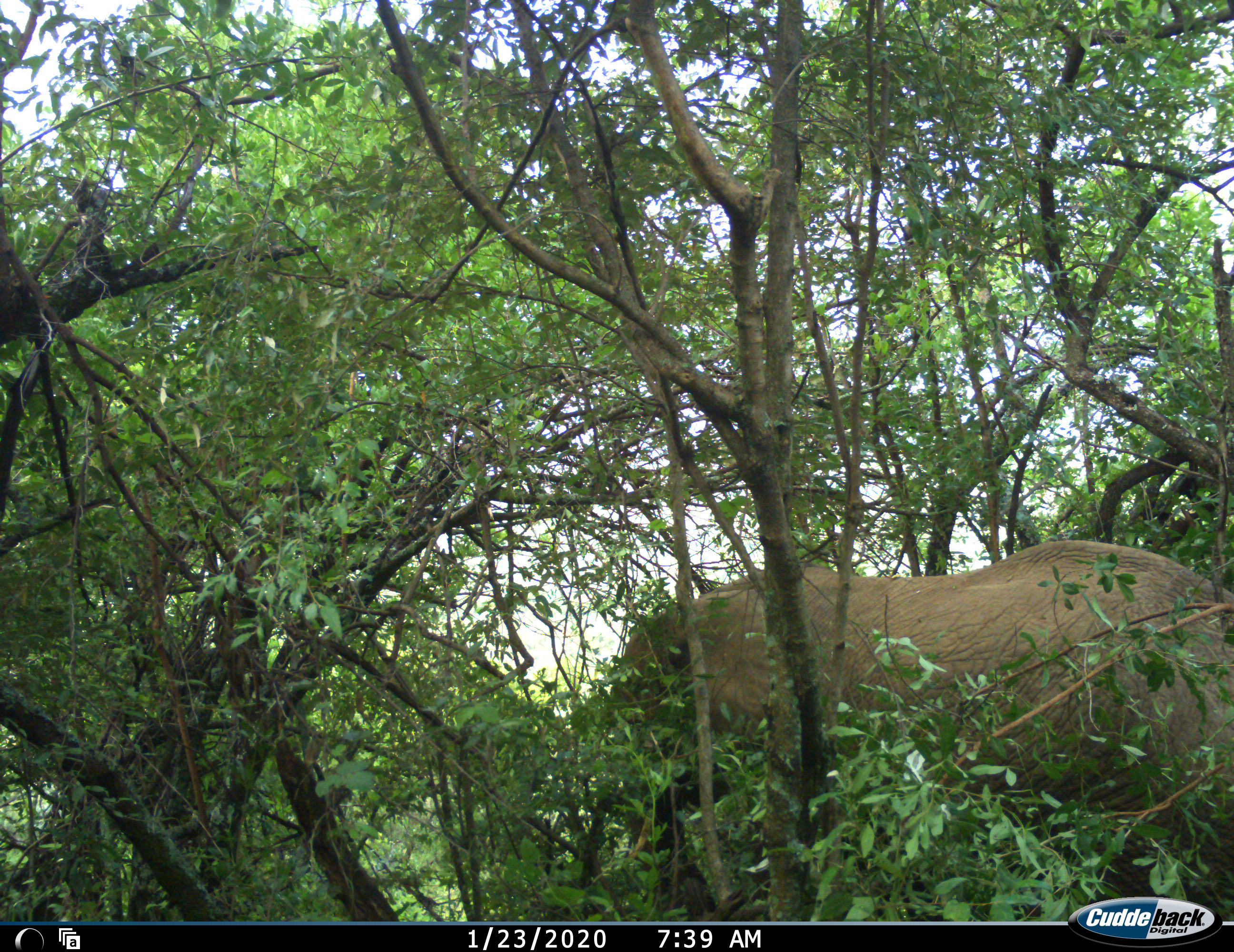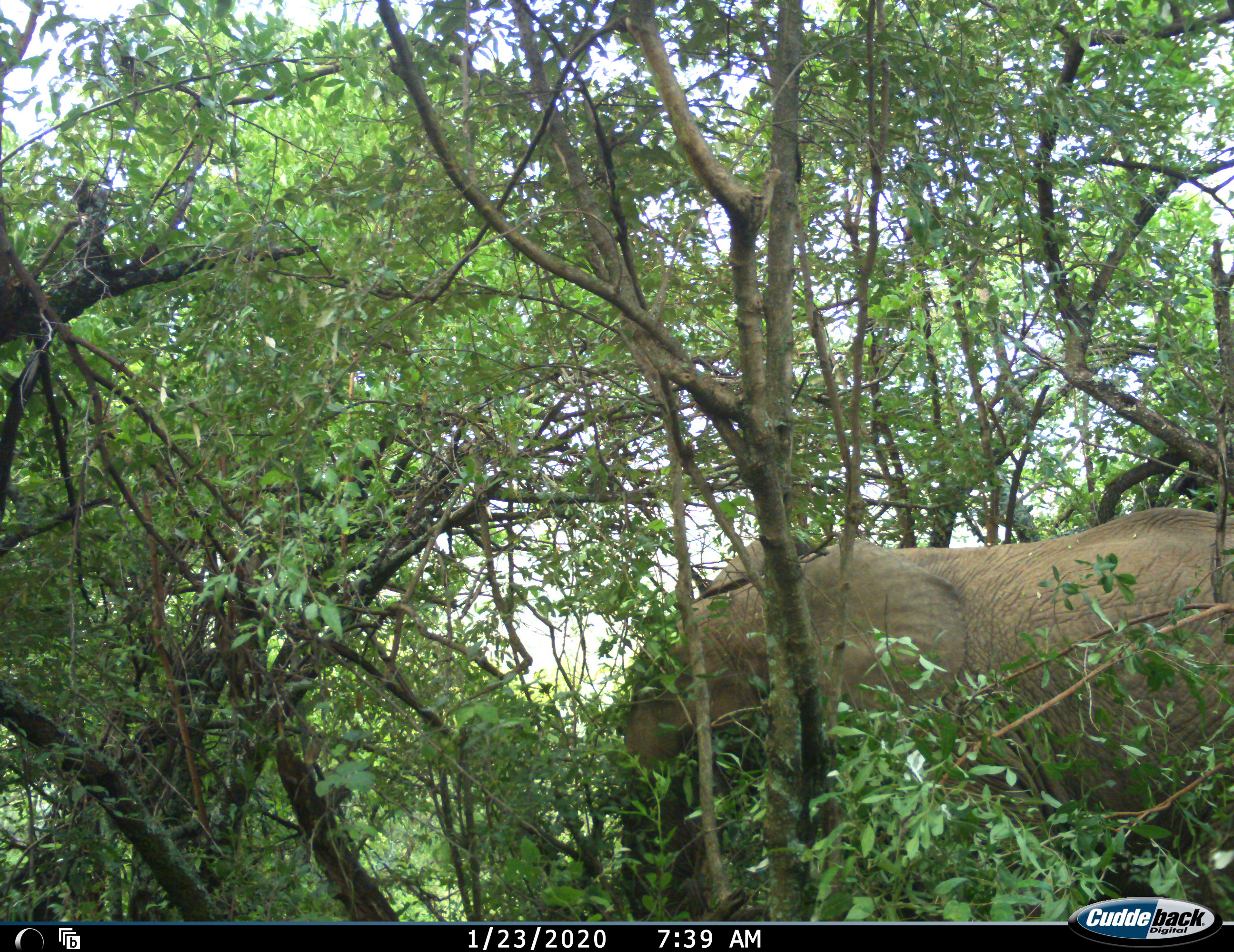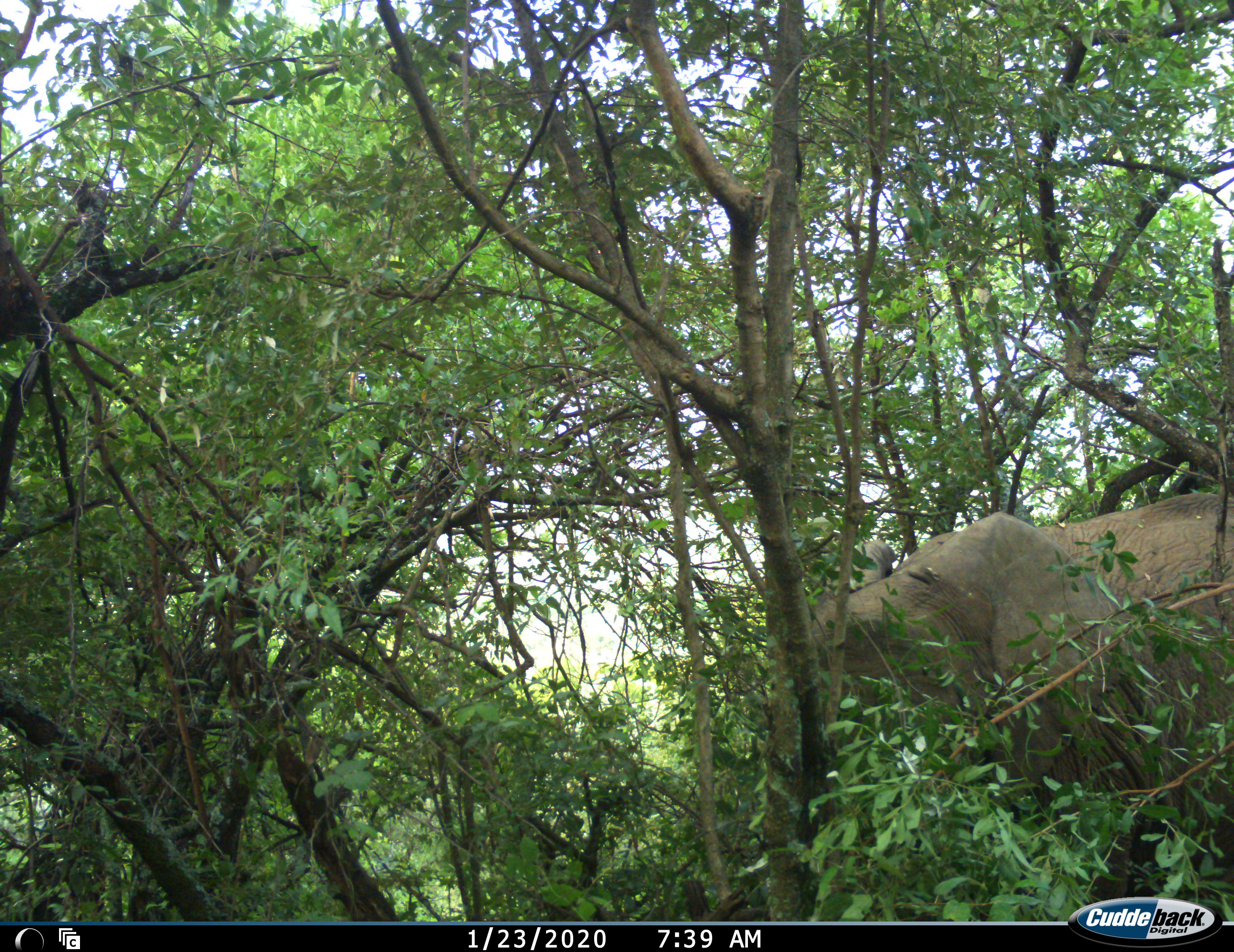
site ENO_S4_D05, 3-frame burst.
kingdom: Animalia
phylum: Chordata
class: Mammalia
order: Proboscidea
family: Elephantidae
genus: Loxodonta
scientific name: Loxodonta africana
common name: african bush elephant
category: elephant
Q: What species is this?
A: Elephant (african bush elephant) (Loxodonta africana).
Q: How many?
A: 1.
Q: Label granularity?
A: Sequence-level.